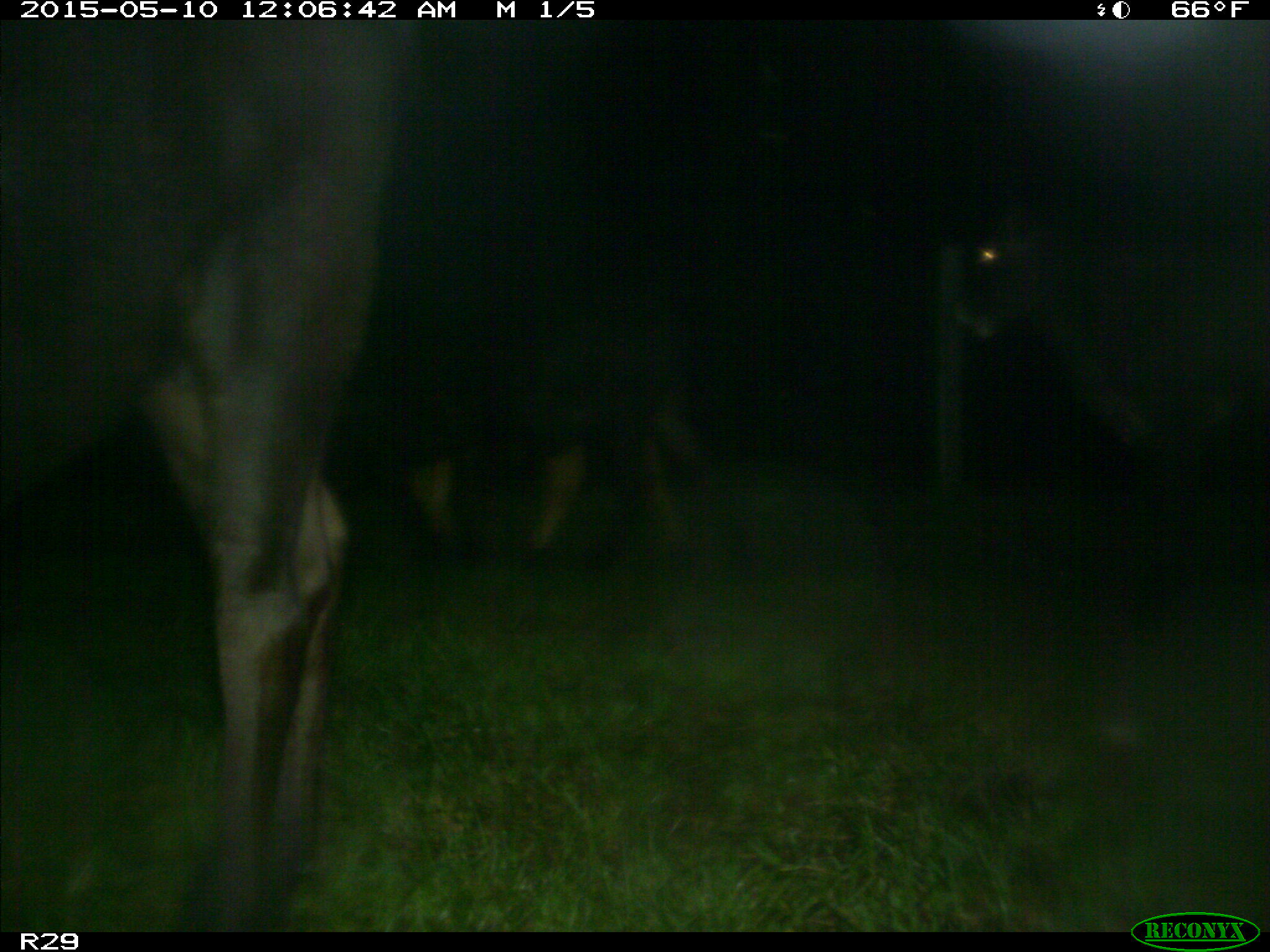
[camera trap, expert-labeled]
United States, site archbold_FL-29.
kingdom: Animalia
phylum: Chordata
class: Mammalia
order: Artiodactyla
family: Bovidae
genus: Bos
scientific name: Bos taurus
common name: domestic cow